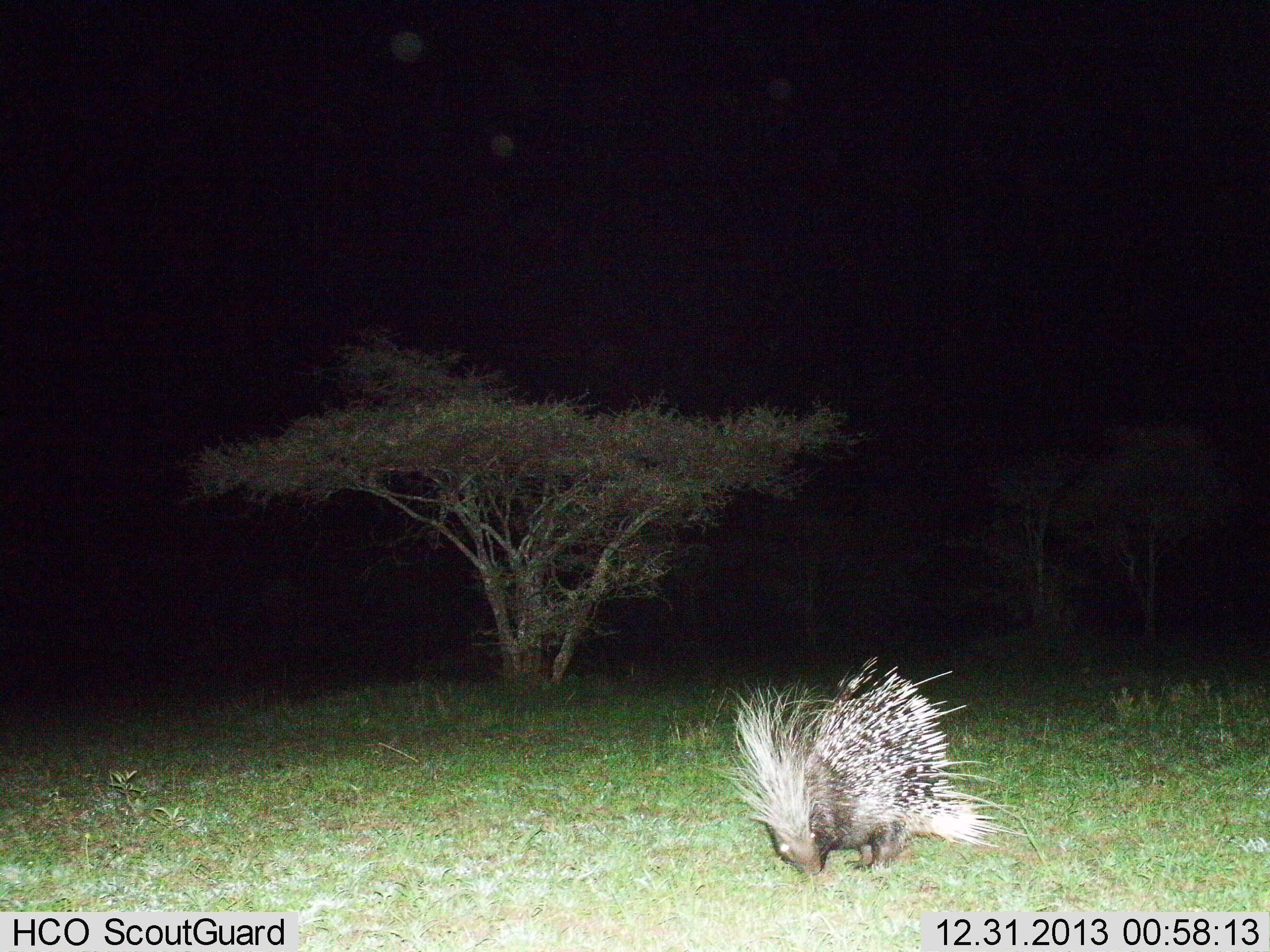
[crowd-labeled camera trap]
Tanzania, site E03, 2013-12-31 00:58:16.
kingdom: Animalia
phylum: Chordata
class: Mammalia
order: Rodentia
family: Hystricidae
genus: Hystrix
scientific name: Hystrix cristata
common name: crested porcupine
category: porcupine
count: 1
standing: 50%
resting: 0%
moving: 10%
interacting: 0%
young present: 0%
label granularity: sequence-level